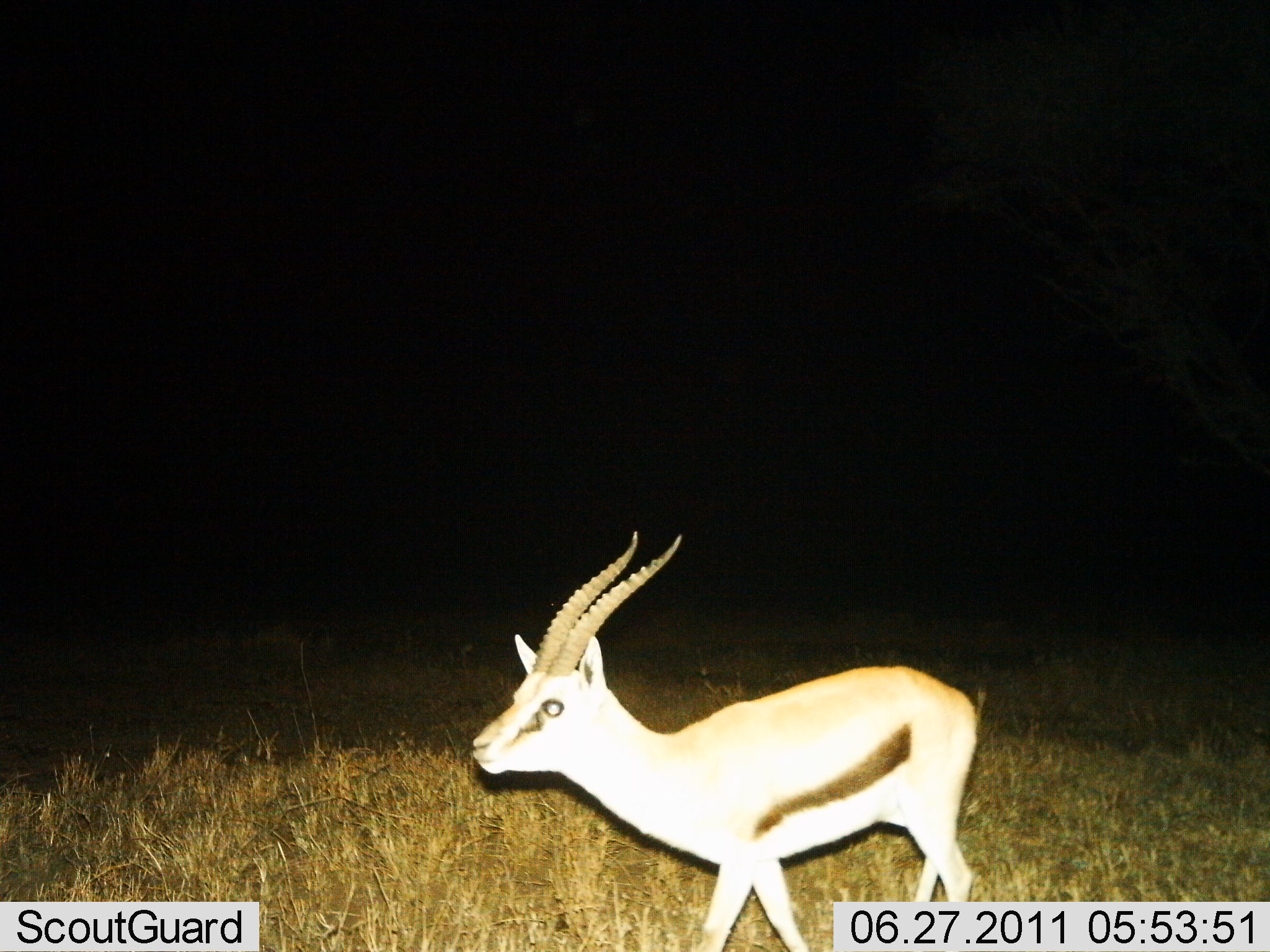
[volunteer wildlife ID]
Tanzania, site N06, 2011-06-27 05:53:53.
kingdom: Animalia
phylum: Chordata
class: Mammalia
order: Artiodactyla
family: Bovidae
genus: Eudorcas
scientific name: Eudorcas thomsonii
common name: thomson's gazelle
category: gazellethomsons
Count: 1.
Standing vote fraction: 45%.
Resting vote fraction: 0%.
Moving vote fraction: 55%.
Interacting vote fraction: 0%.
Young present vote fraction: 0%.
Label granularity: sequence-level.